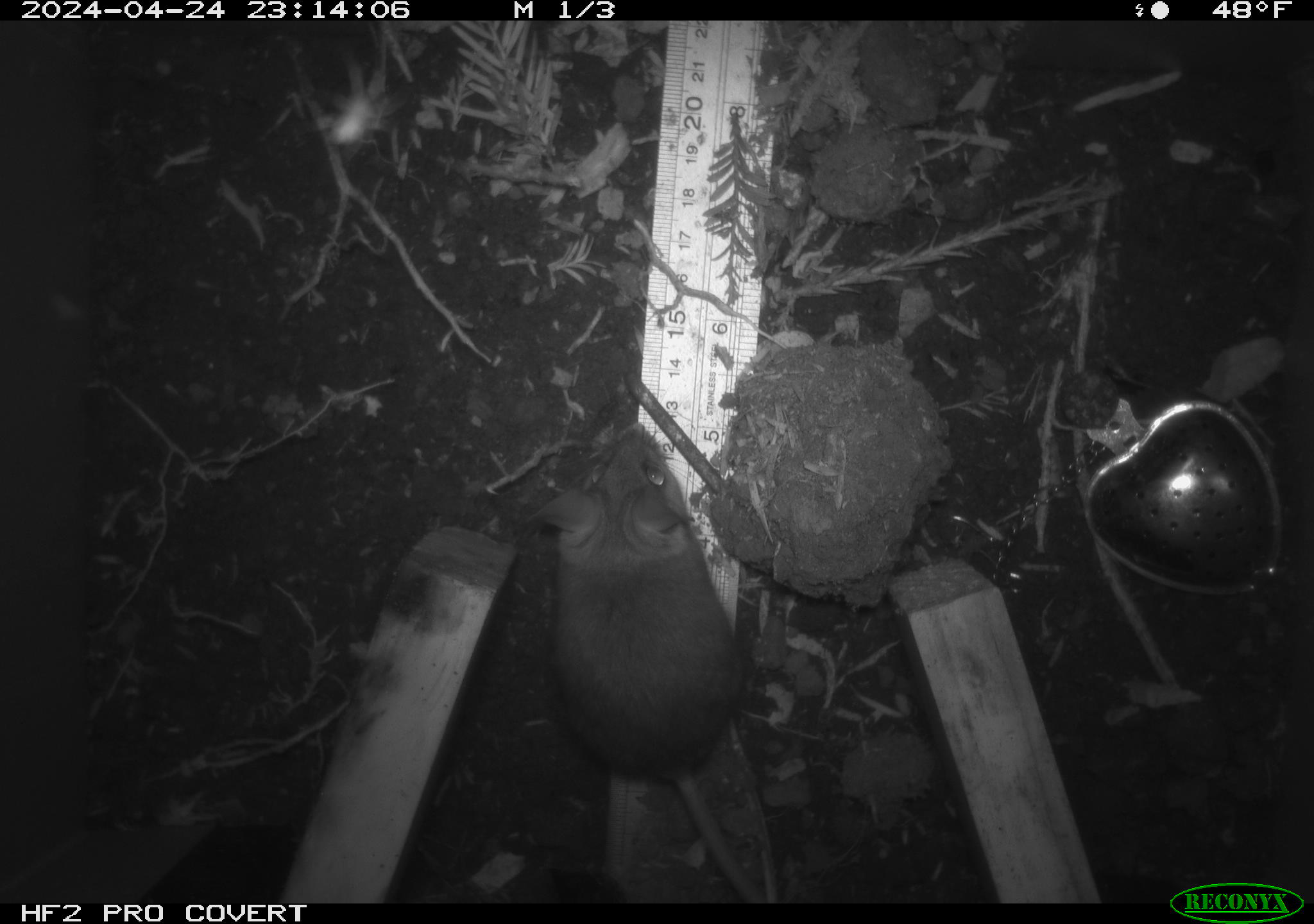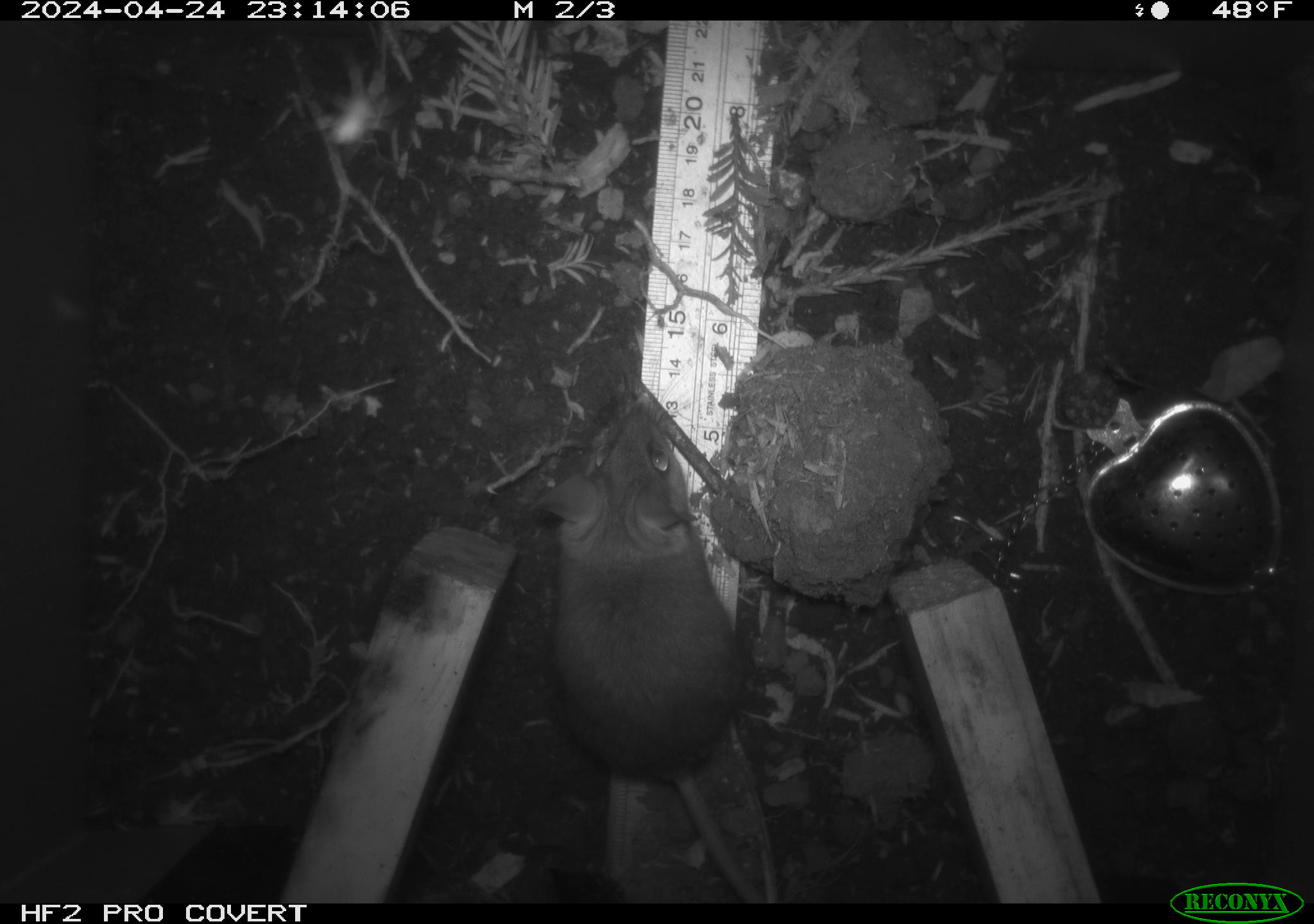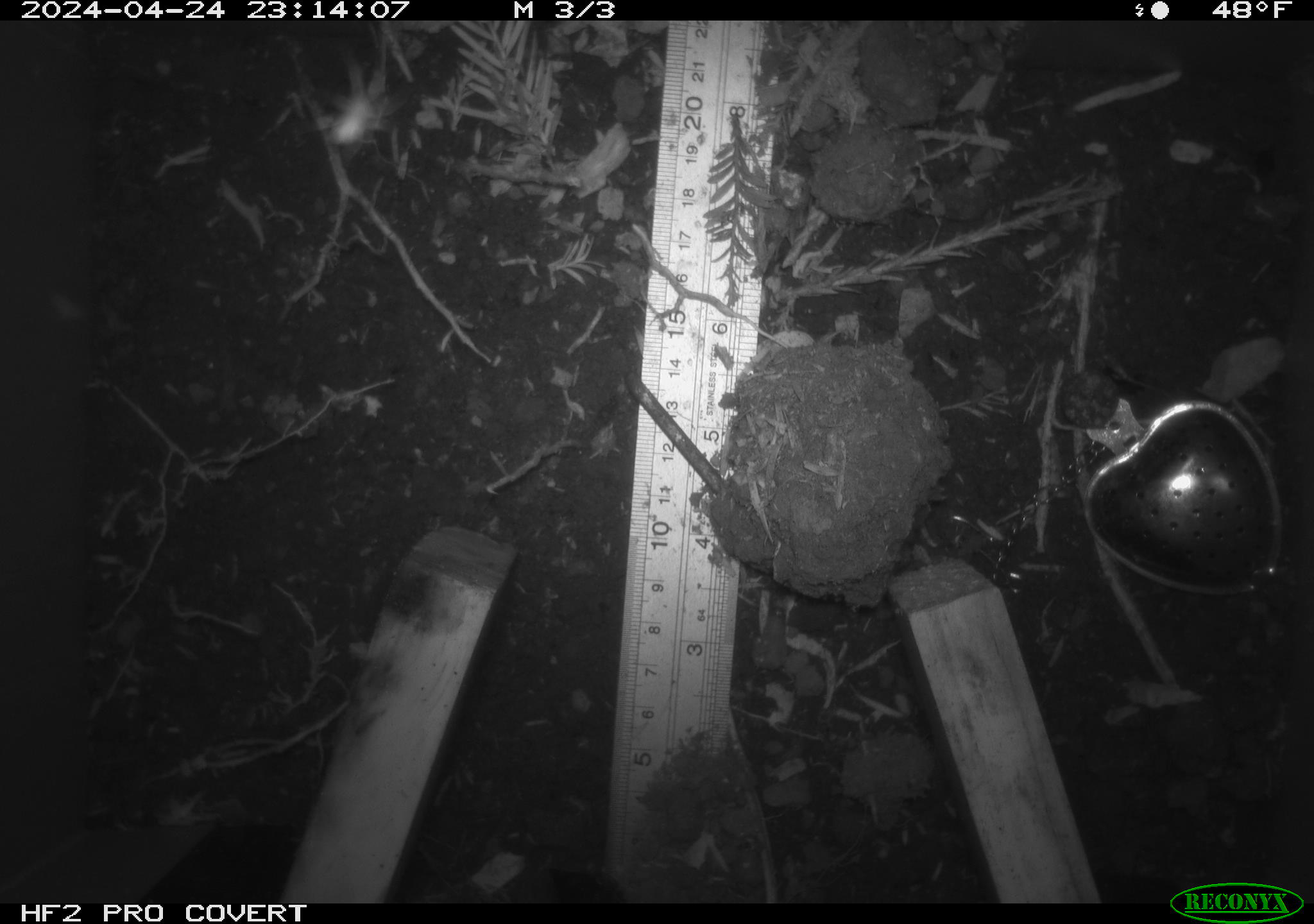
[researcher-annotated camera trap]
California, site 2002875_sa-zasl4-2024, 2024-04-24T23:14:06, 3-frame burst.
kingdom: Animalia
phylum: Chordata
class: Mammalia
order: Rodentia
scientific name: Rodentia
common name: mouse species